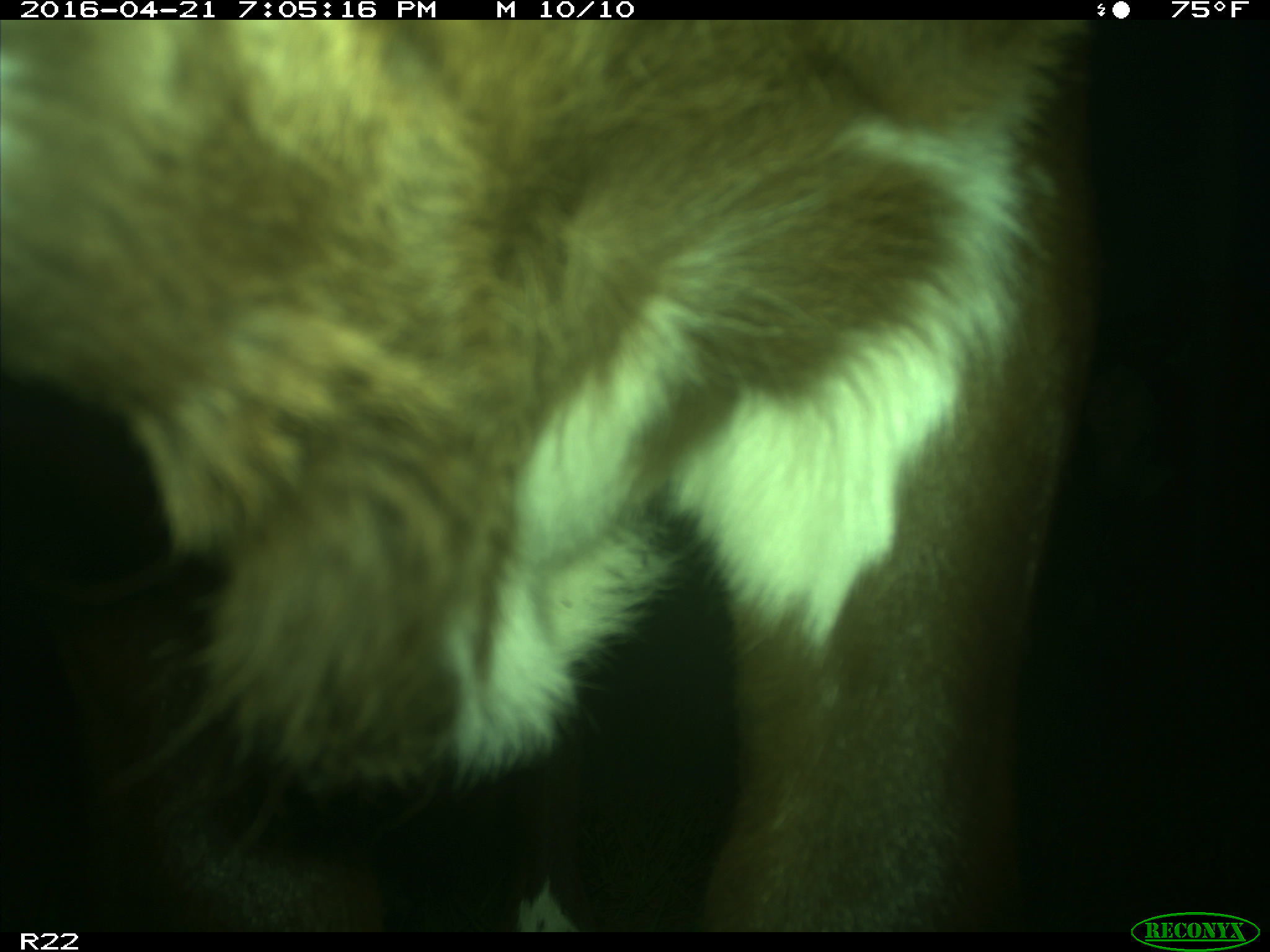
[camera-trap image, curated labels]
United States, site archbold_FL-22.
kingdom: Animalia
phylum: Chordata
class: Mammalia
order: Artiodactyla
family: Bovidae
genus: Bos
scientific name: Bos taurus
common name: domestic cow